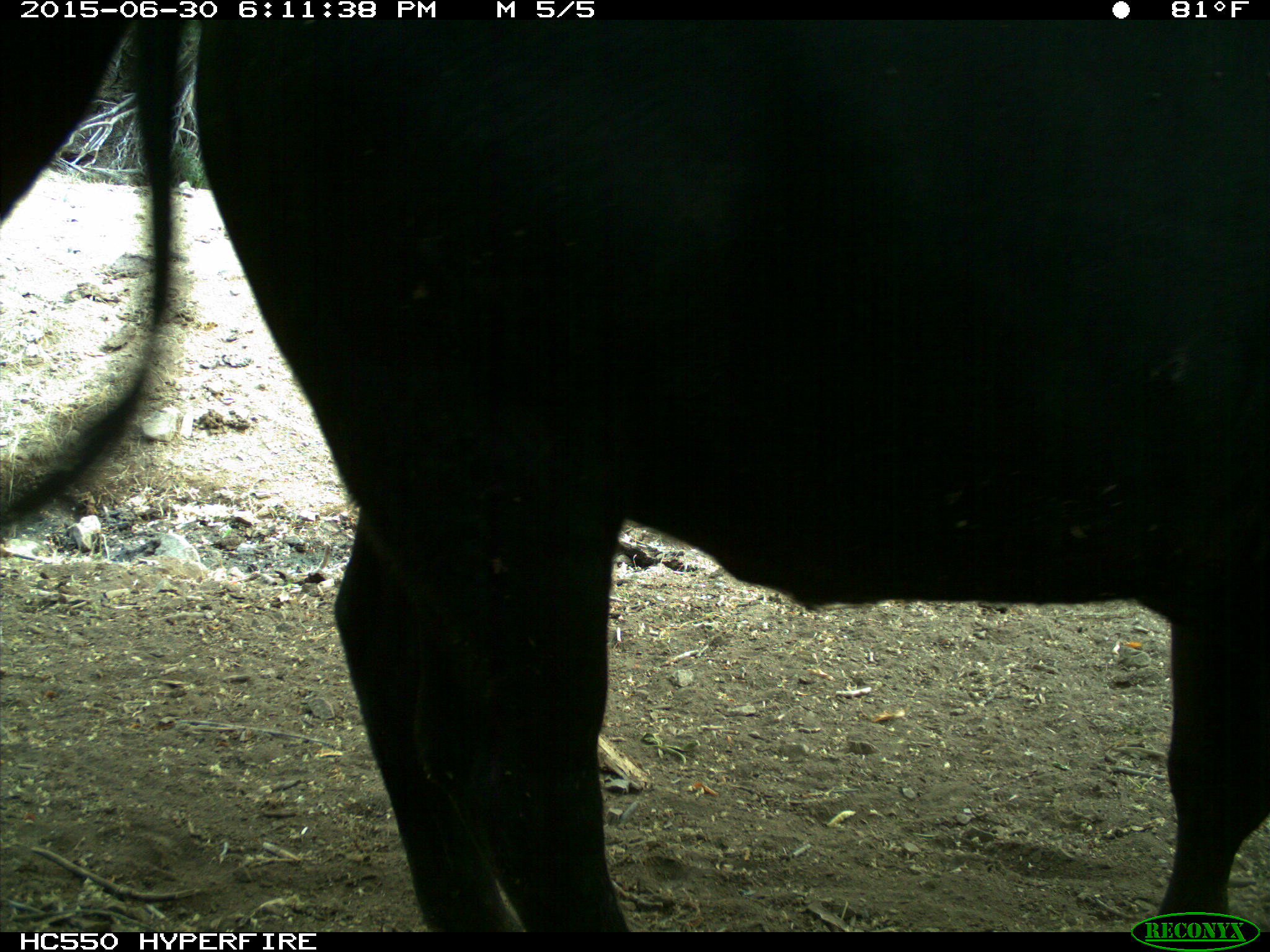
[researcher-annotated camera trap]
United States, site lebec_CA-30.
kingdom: Animalia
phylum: Chordata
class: Mammalia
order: Artiodactyla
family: Bovidae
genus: Bos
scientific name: Bos taurus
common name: domestic cow